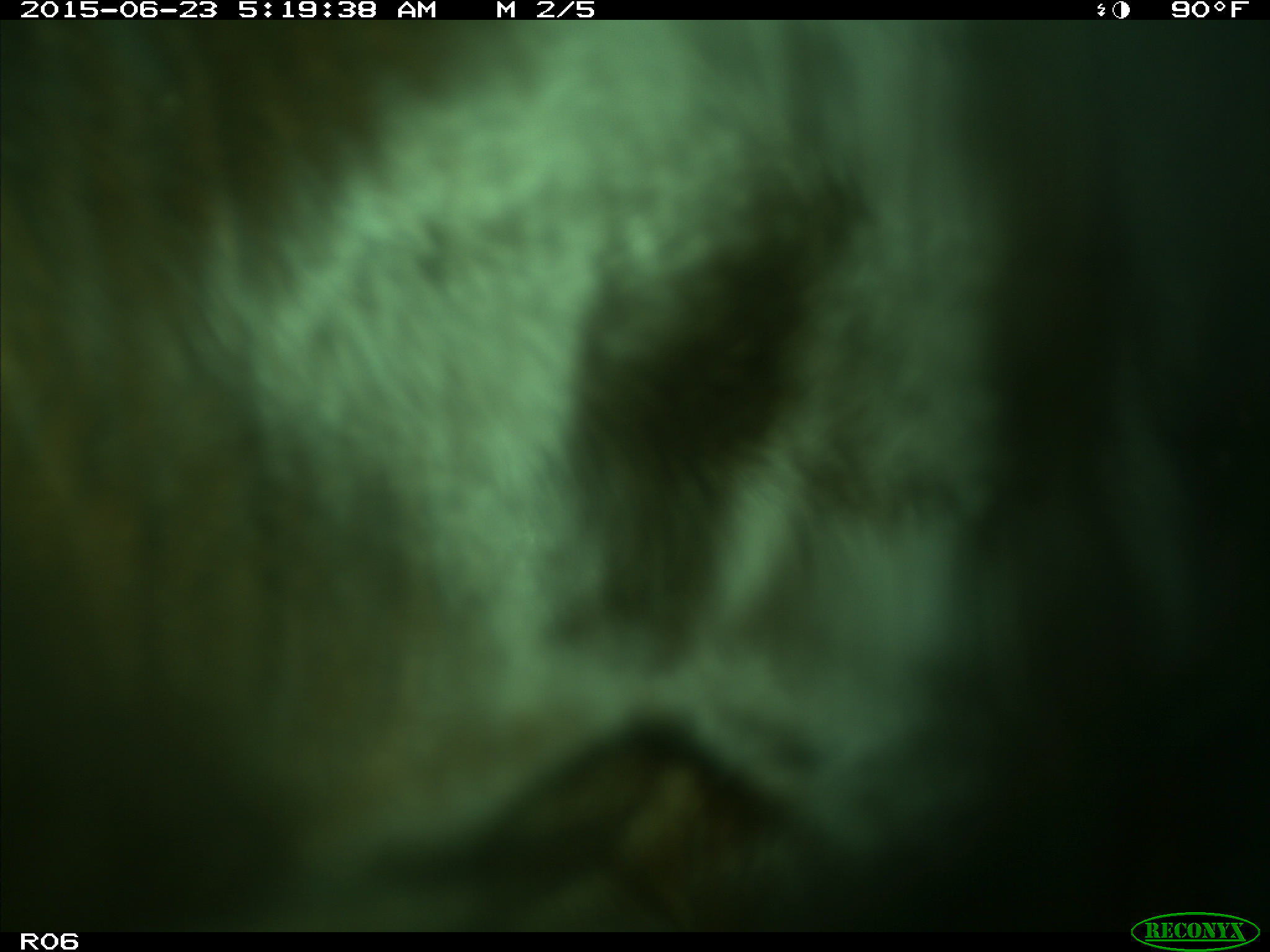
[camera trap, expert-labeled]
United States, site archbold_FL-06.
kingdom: Animalia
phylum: Chordata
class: Mammalia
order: Artiodactyla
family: Bovidae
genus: Bos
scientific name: Bos taurus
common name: domestic cow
Bos taurus (domestic cow).